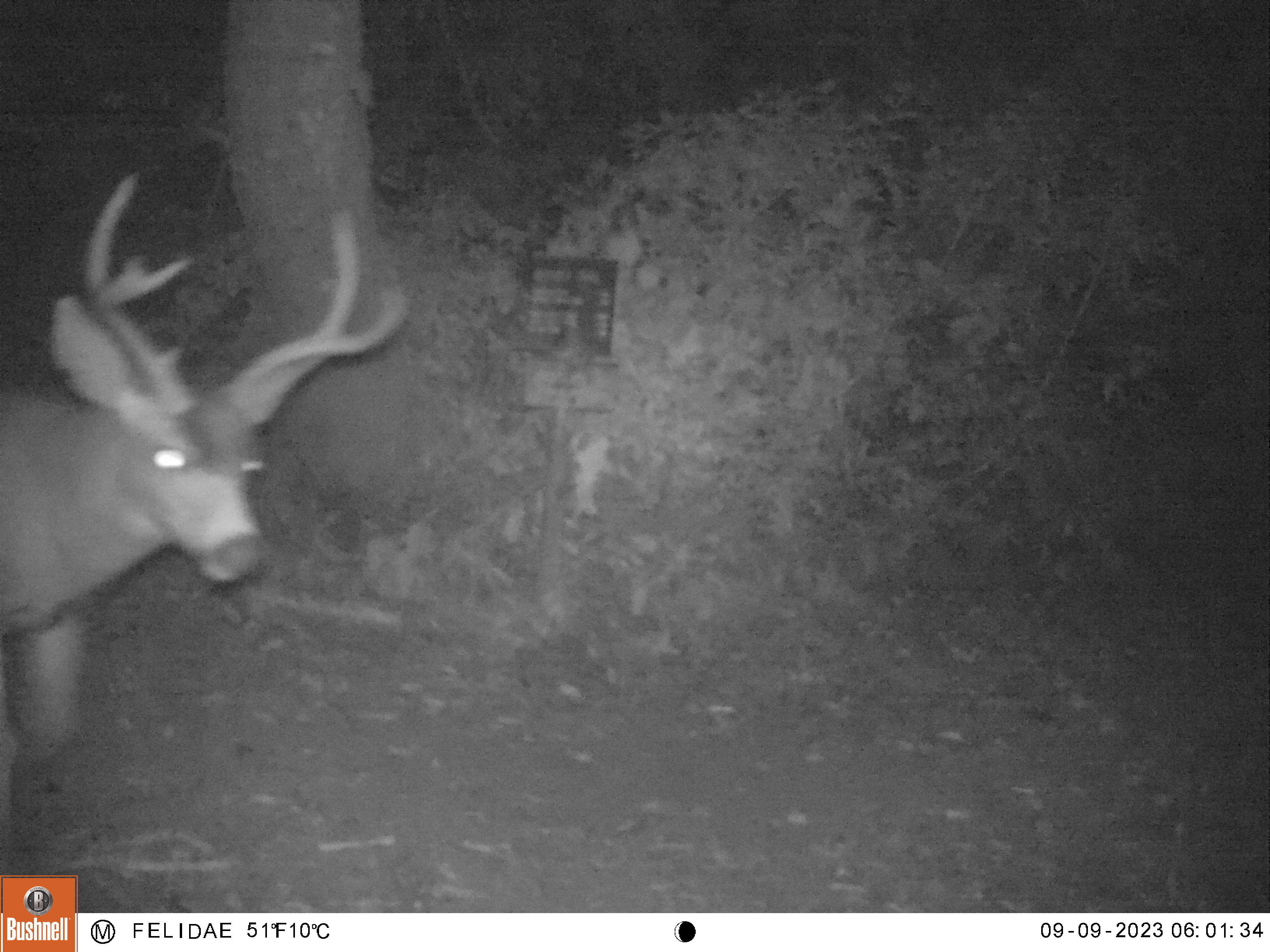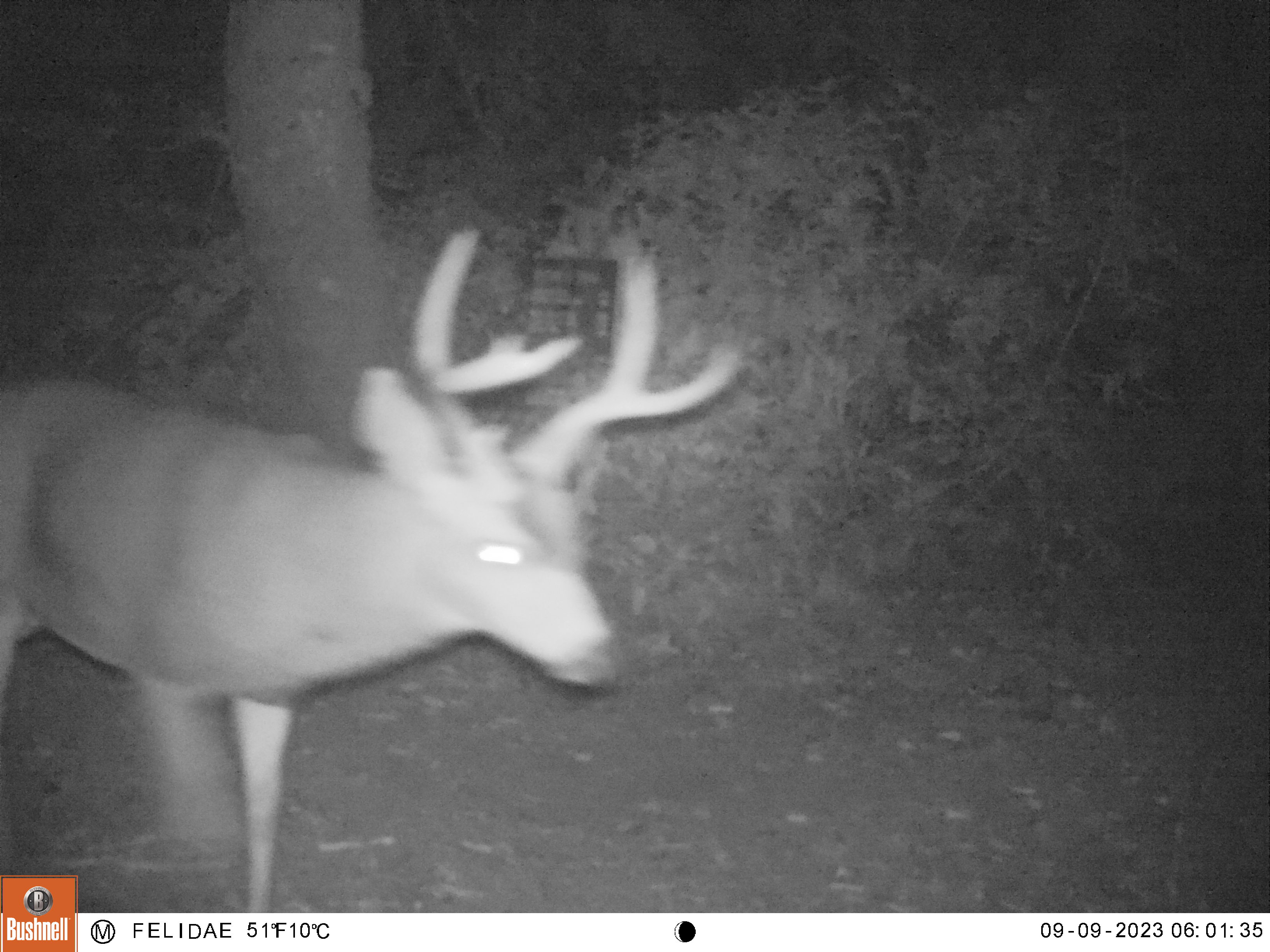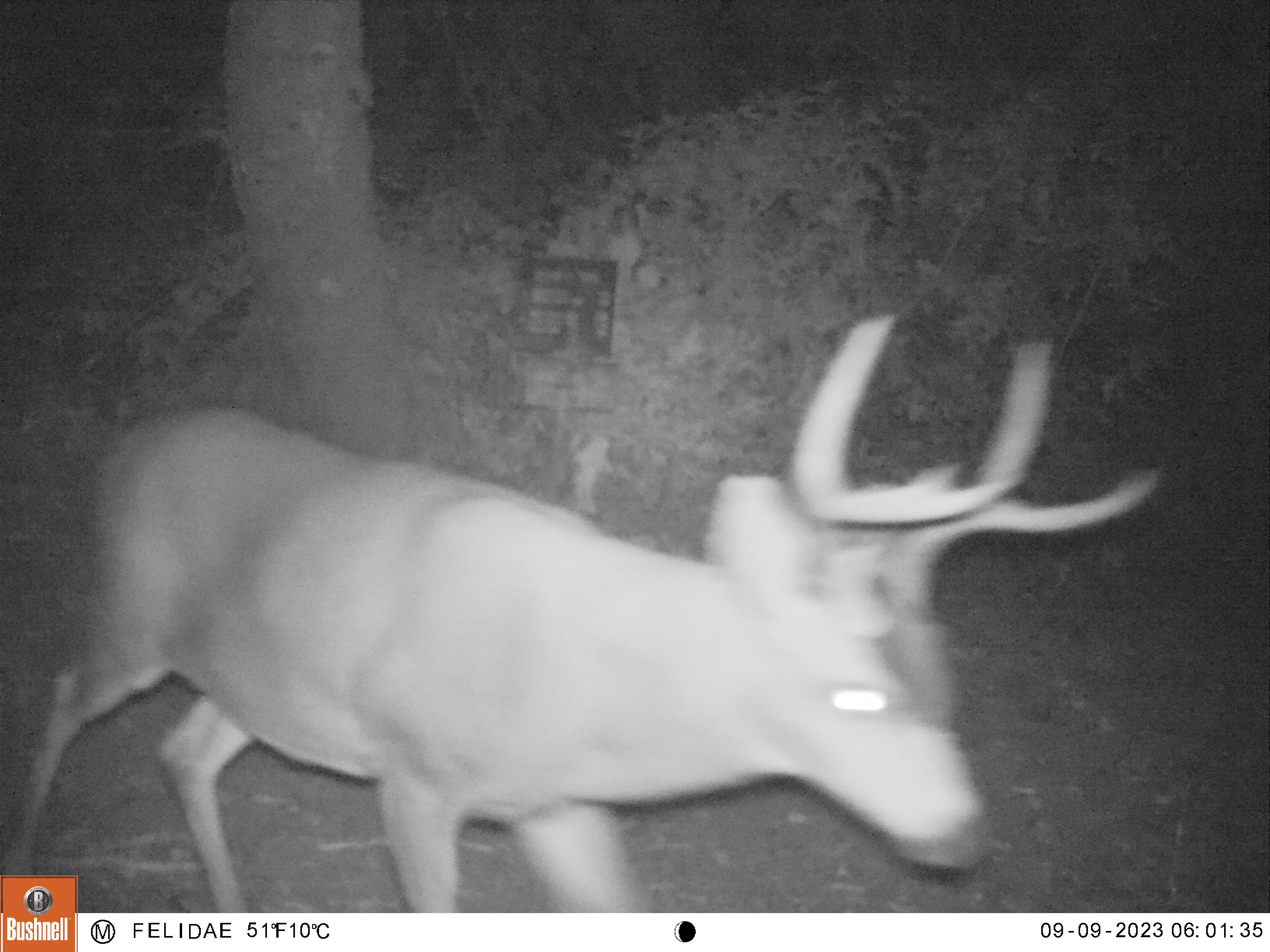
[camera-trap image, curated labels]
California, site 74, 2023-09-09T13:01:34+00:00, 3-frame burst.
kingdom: Animalia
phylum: Chordata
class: Mammalia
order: Artiodactyla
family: Cervidae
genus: Odocoileus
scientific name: Odocoileus hemionus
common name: mule deer